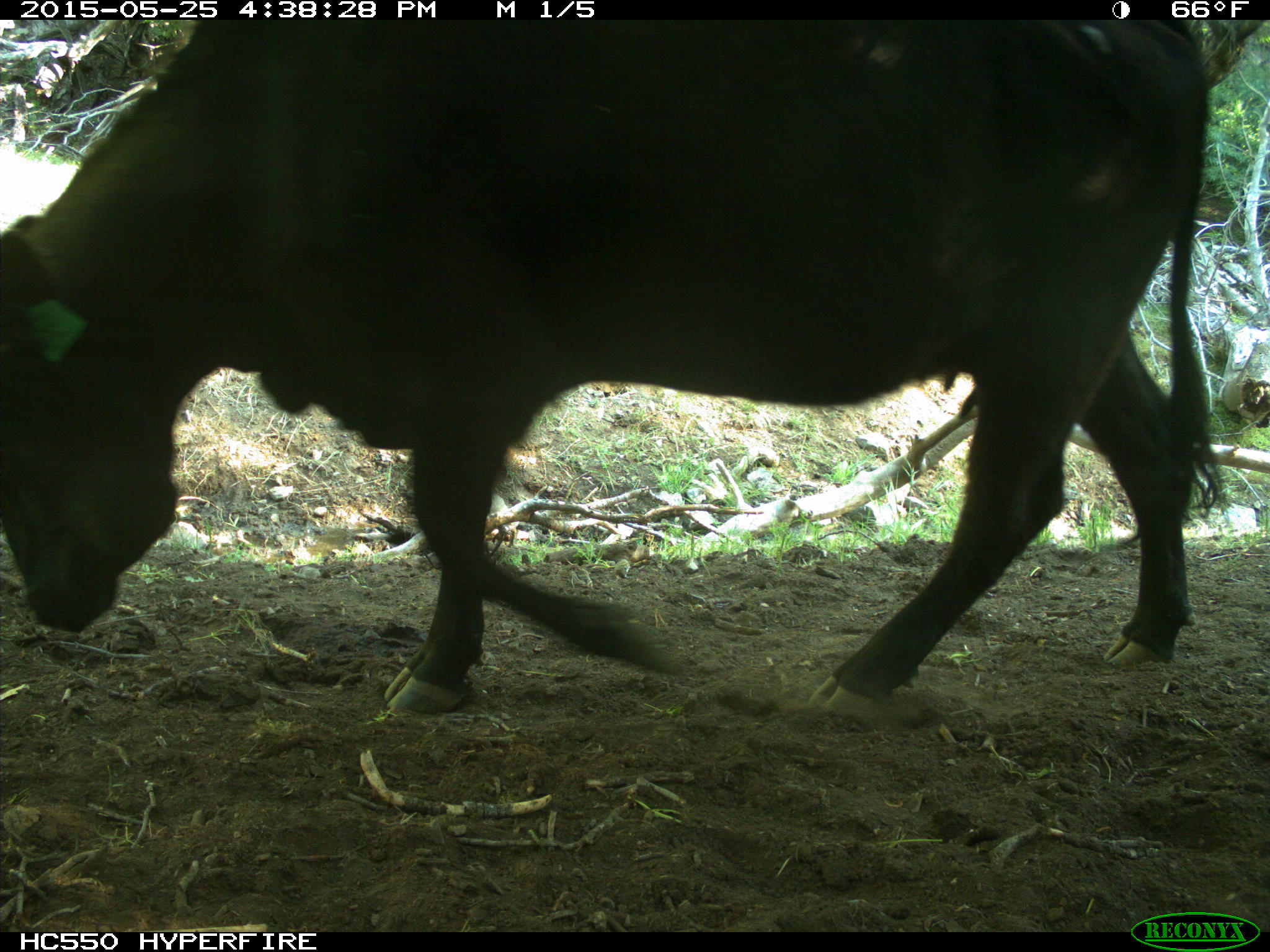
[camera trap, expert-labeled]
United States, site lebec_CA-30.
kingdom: Animalia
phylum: Chordata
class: Mammalia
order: Artiodactyla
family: Bovidae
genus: Bos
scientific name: Bos taurus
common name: domestic cow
Bos taurus (domestic cow).